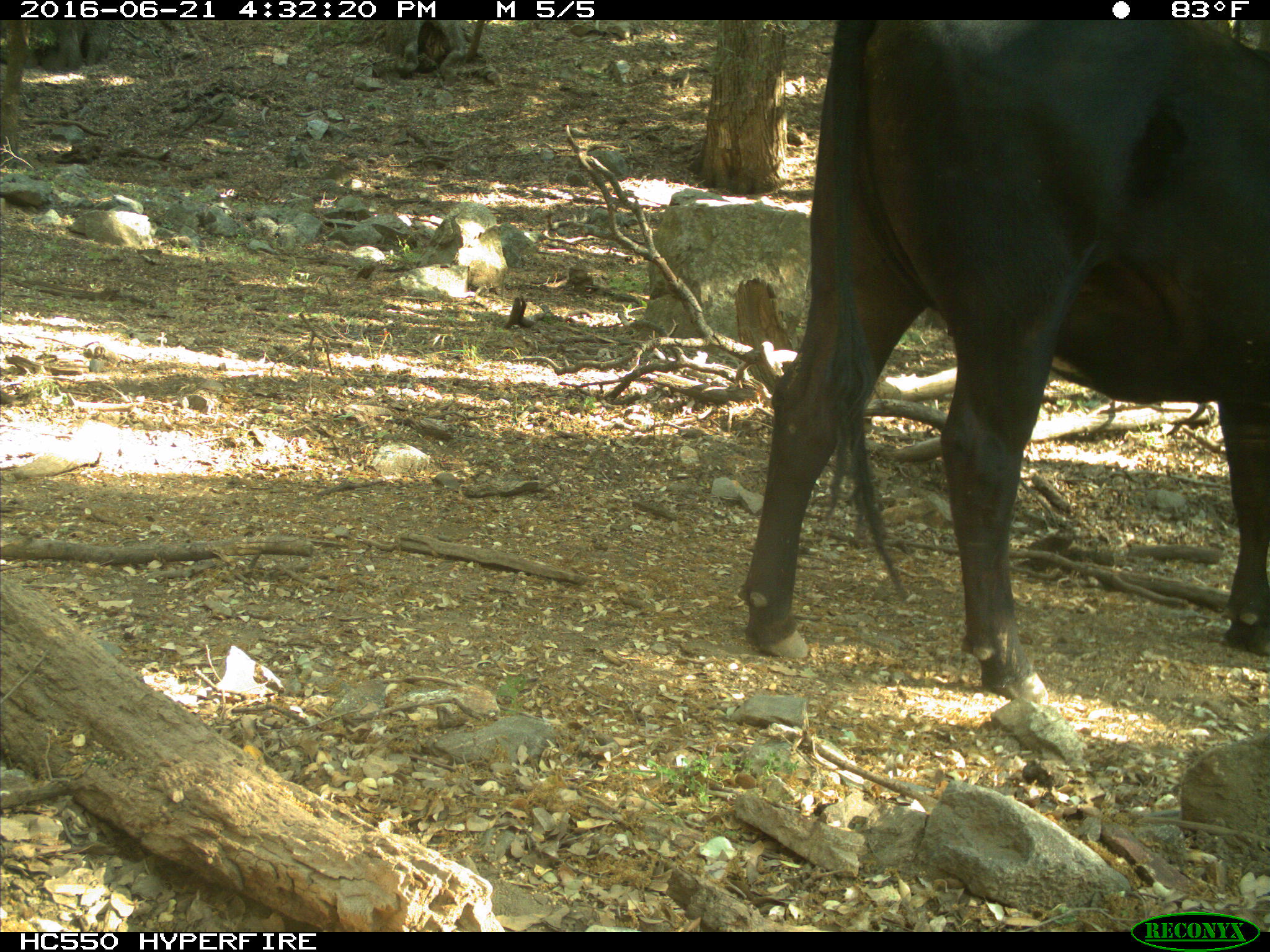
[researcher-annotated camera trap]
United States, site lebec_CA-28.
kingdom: Animalia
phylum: Chordata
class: Mammalia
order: Artiodactyla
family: Bovidae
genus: Bos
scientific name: Bos taurus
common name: domestic cow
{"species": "Bos taurus (domestic cow)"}